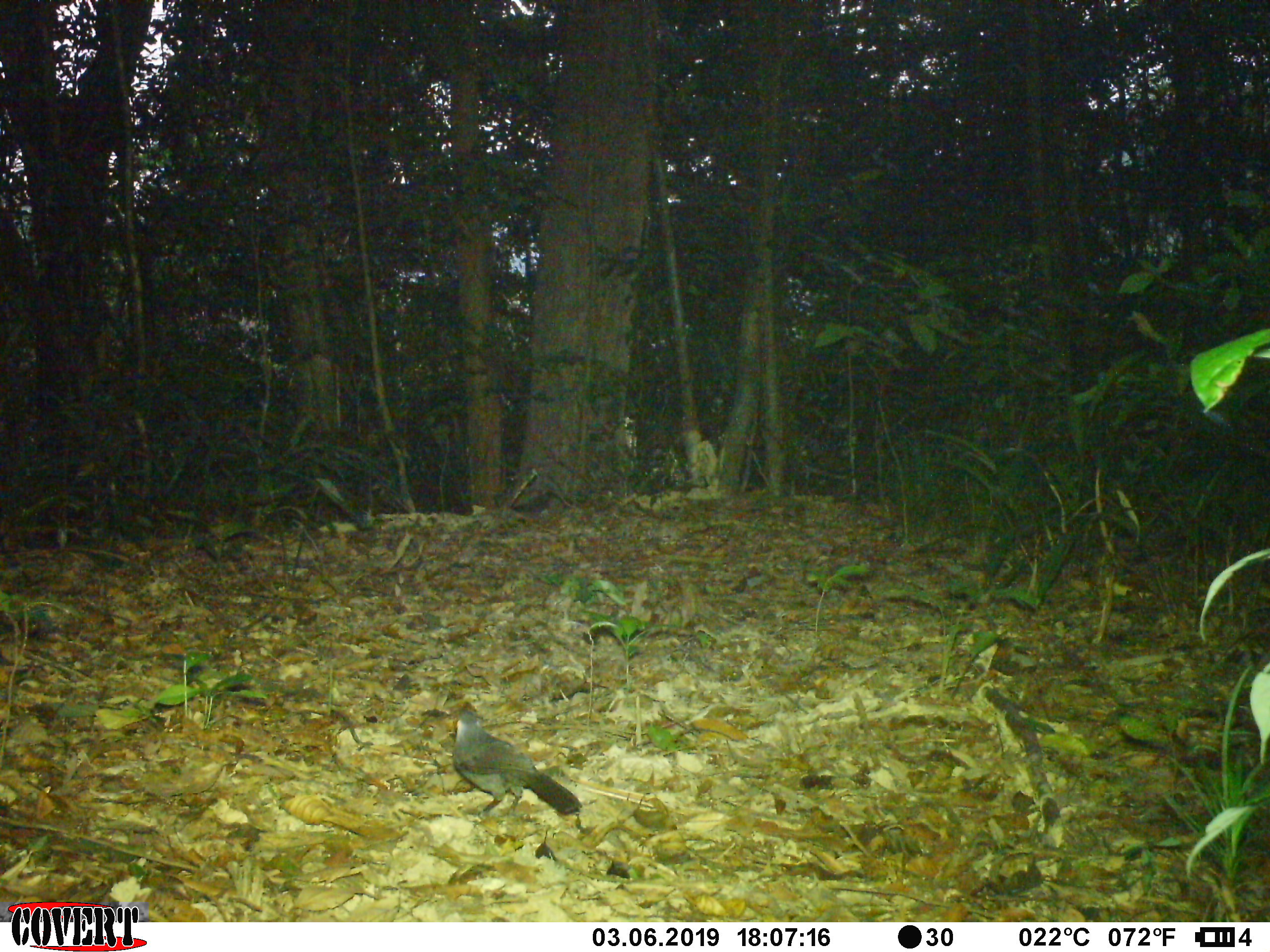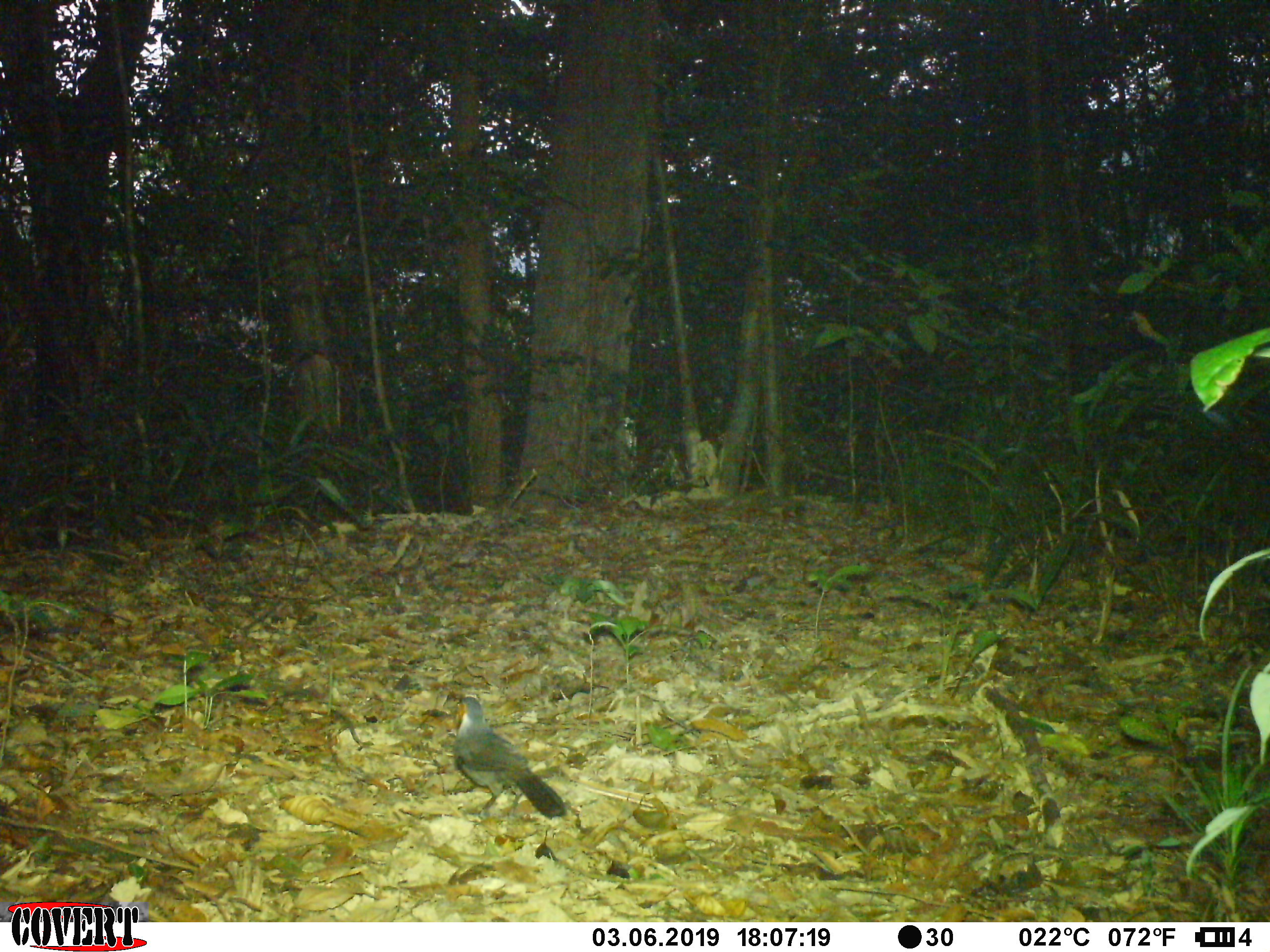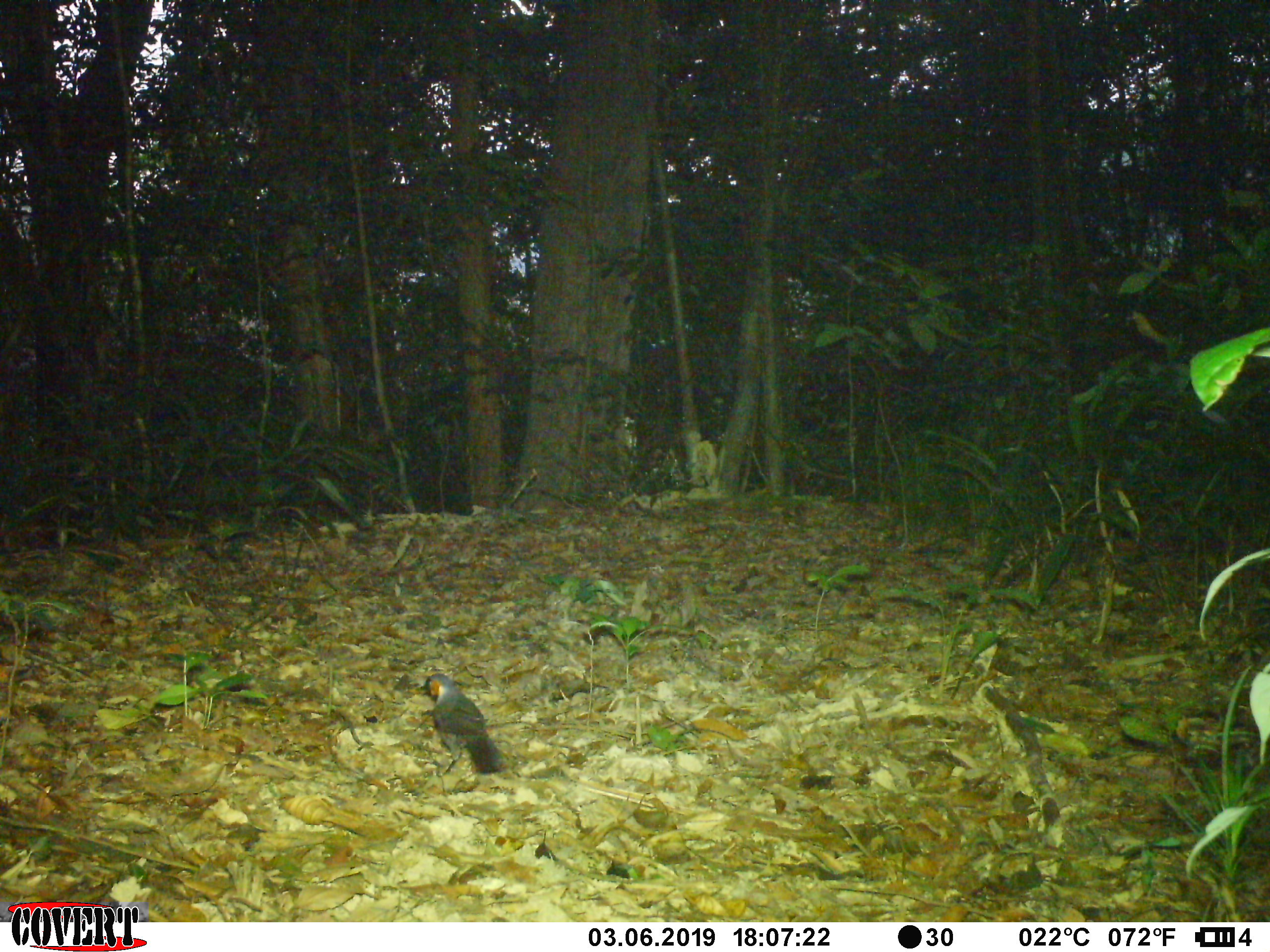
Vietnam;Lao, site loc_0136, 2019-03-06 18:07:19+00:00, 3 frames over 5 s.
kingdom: Animalia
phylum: Chordata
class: Aves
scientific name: Aves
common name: bird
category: unidentified bird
Unidentified bird (bird) (Aves). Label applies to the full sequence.